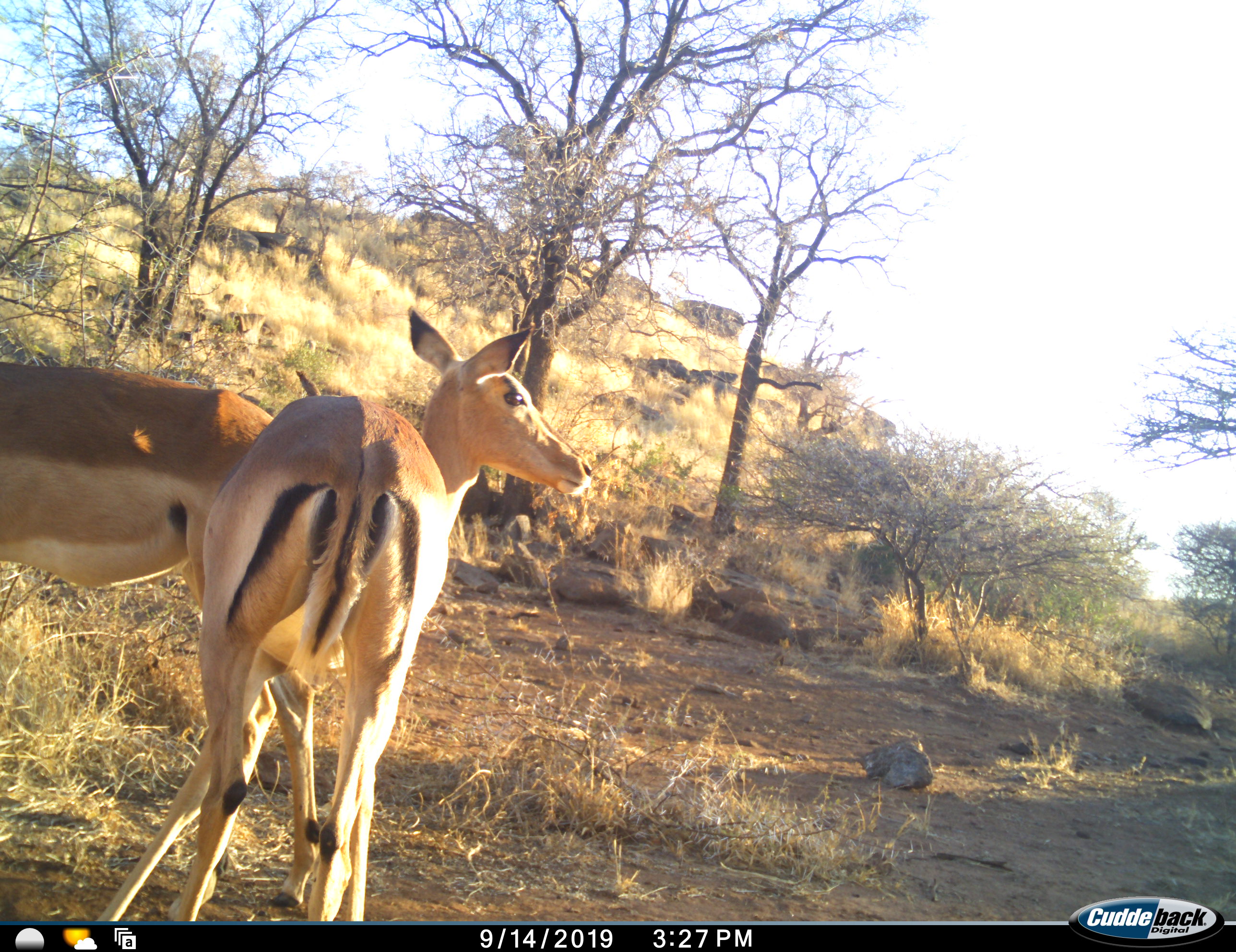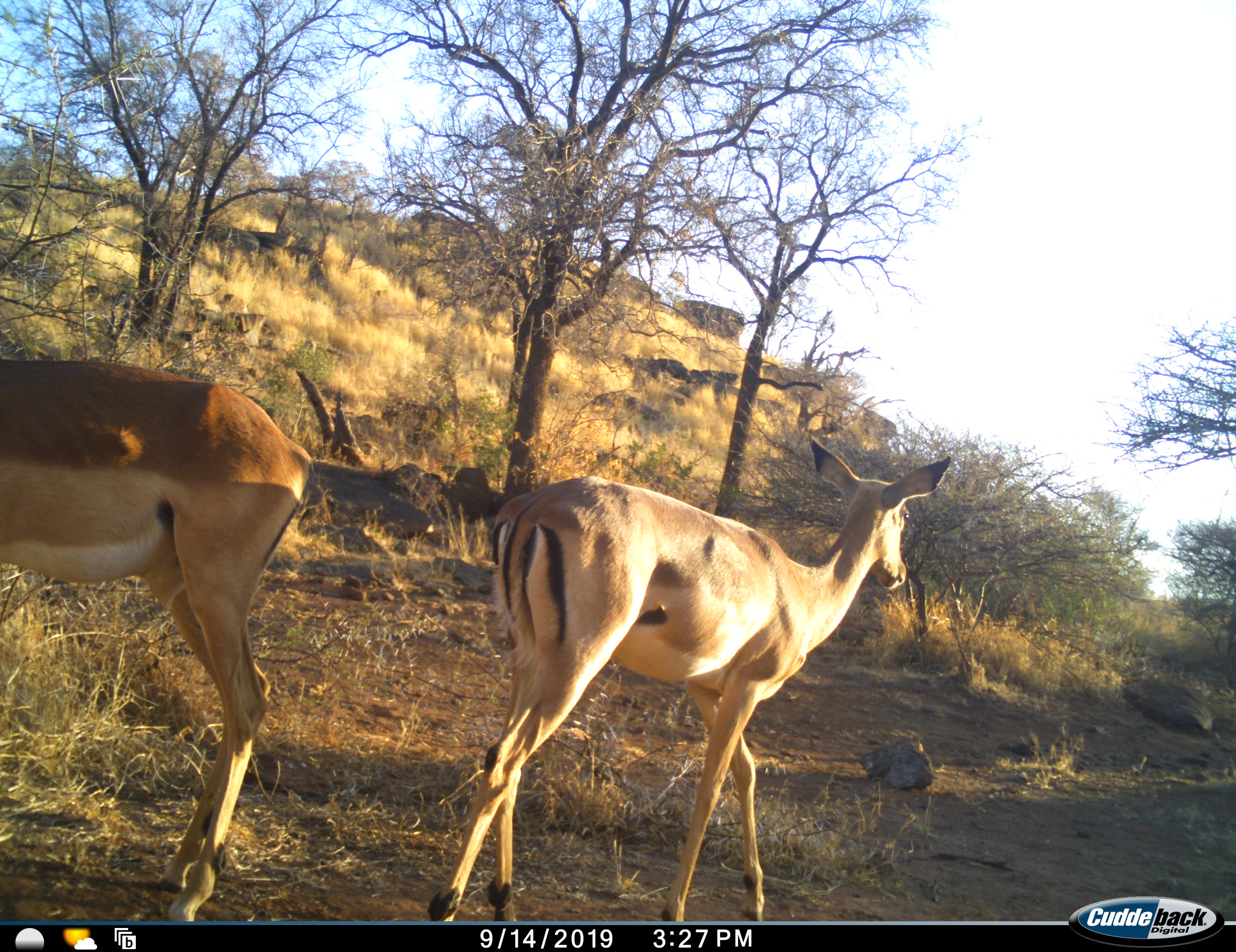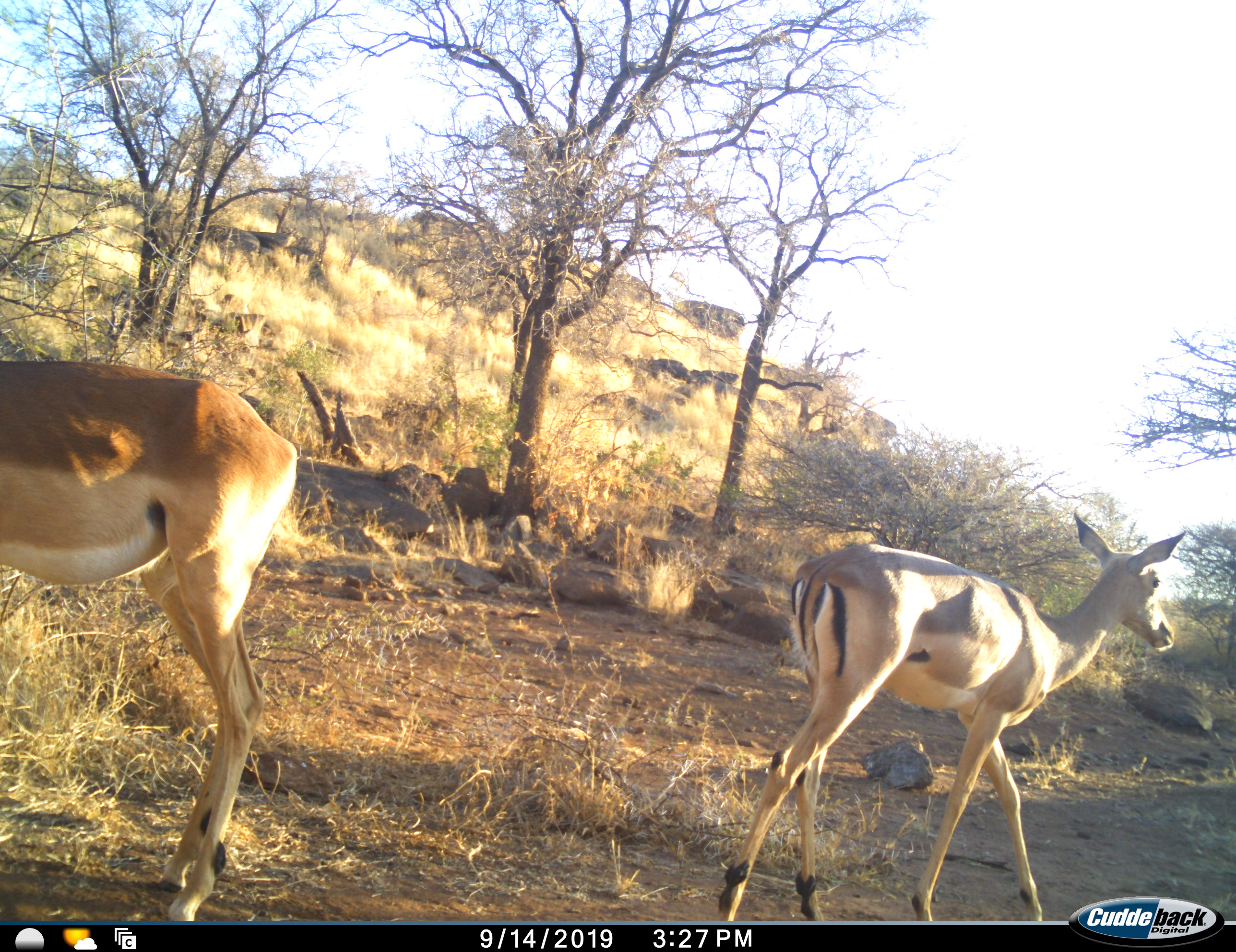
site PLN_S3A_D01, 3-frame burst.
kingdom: Animalia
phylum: Chordata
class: Mammalia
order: Artiodactyla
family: Bovidae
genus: Aepyceros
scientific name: Aepyceros melampus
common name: impala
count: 2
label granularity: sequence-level